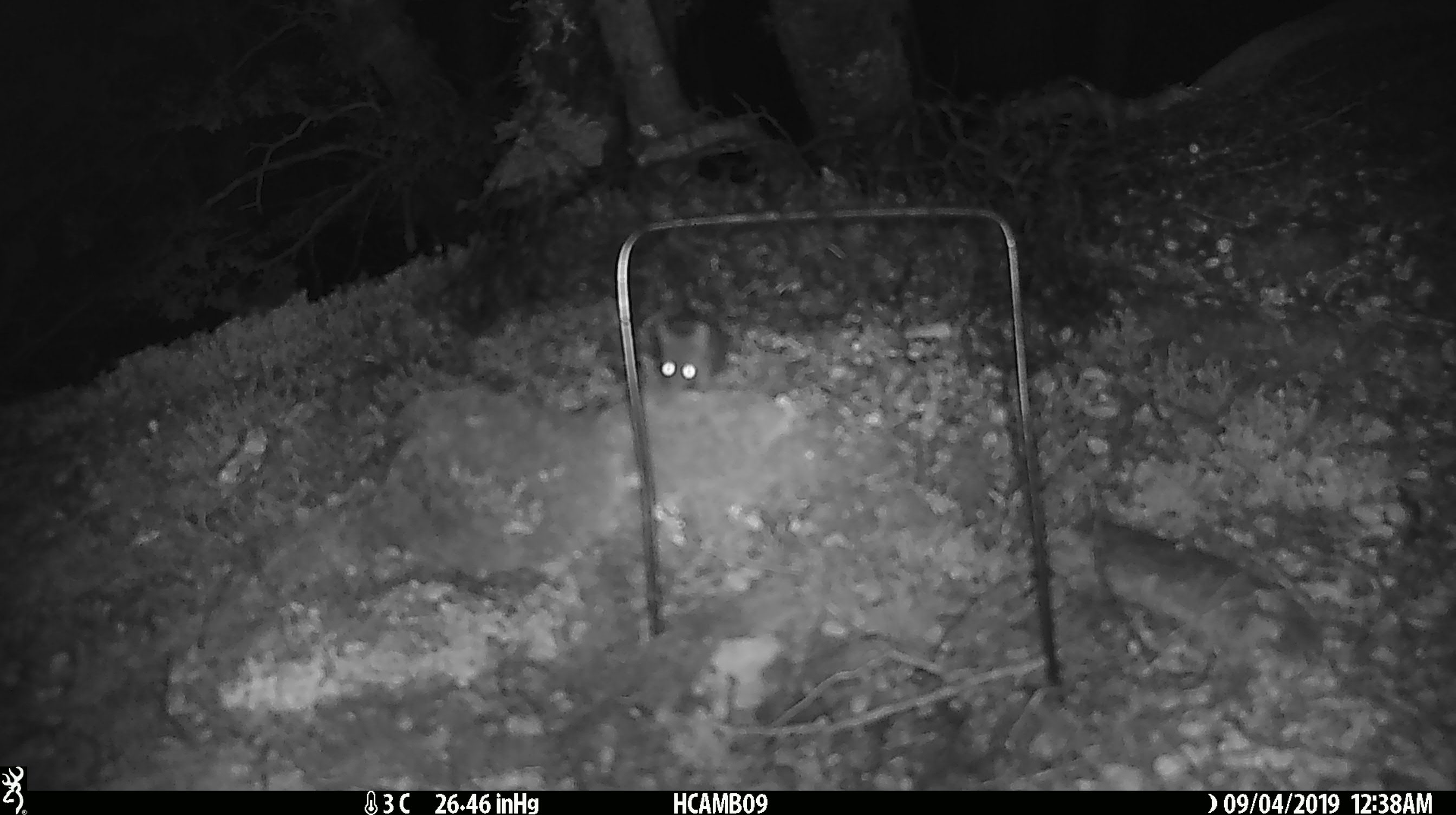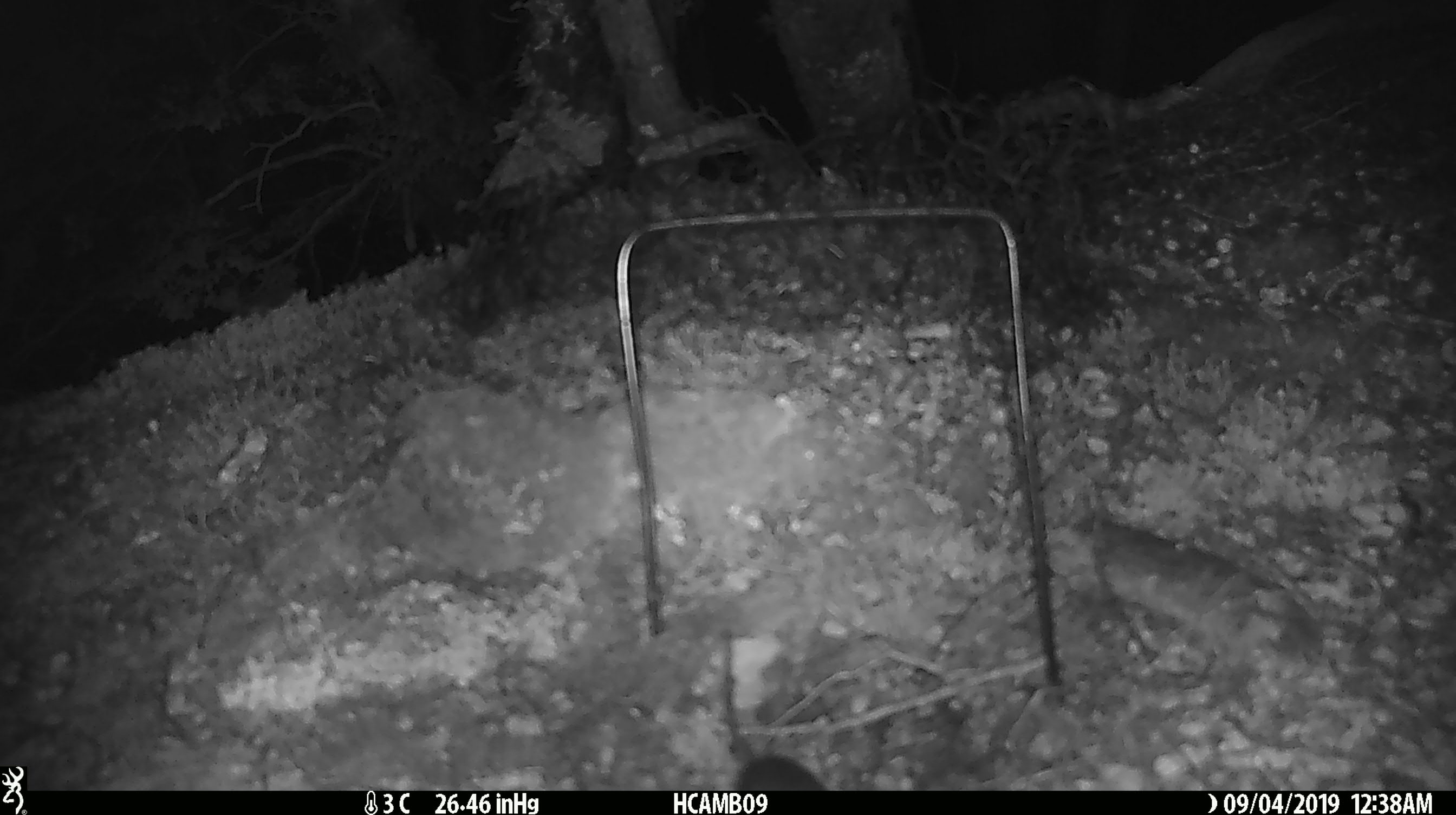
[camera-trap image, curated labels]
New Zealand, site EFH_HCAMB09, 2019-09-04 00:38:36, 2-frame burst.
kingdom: Animalia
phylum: Chordata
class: Mammalia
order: Rodentia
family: Muridae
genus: Mus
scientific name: Mus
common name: mouse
Mouse (Mus).